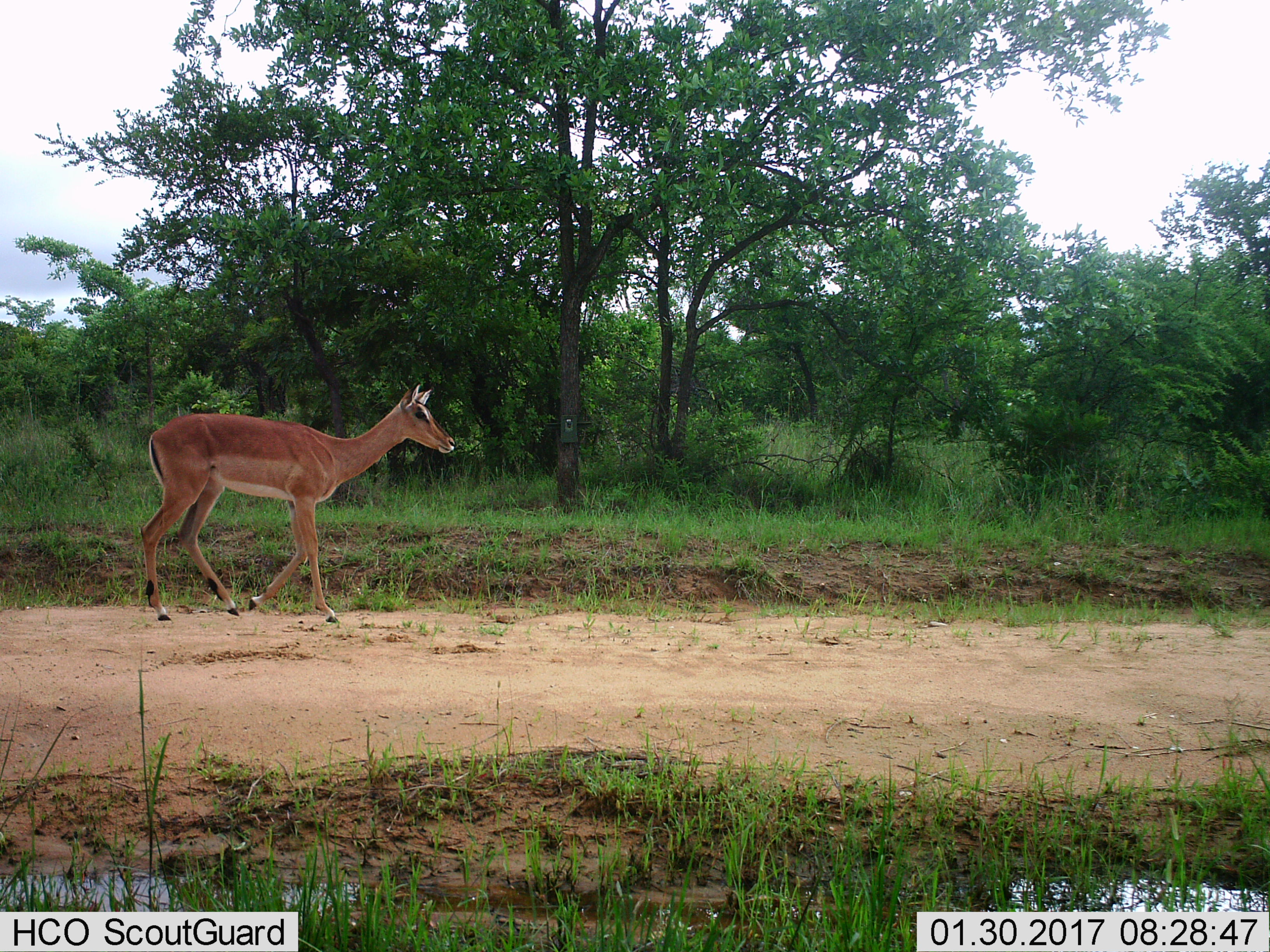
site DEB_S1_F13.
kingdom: Animalia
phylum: Chordata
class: Mammalia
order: Artiodactyla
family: Bovidae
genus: Aepyceros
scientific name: Aepyceros melampus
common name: impala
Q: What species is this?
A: Impala (Aepyceros melampus).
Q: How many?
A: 1.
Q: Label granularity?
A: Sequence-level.